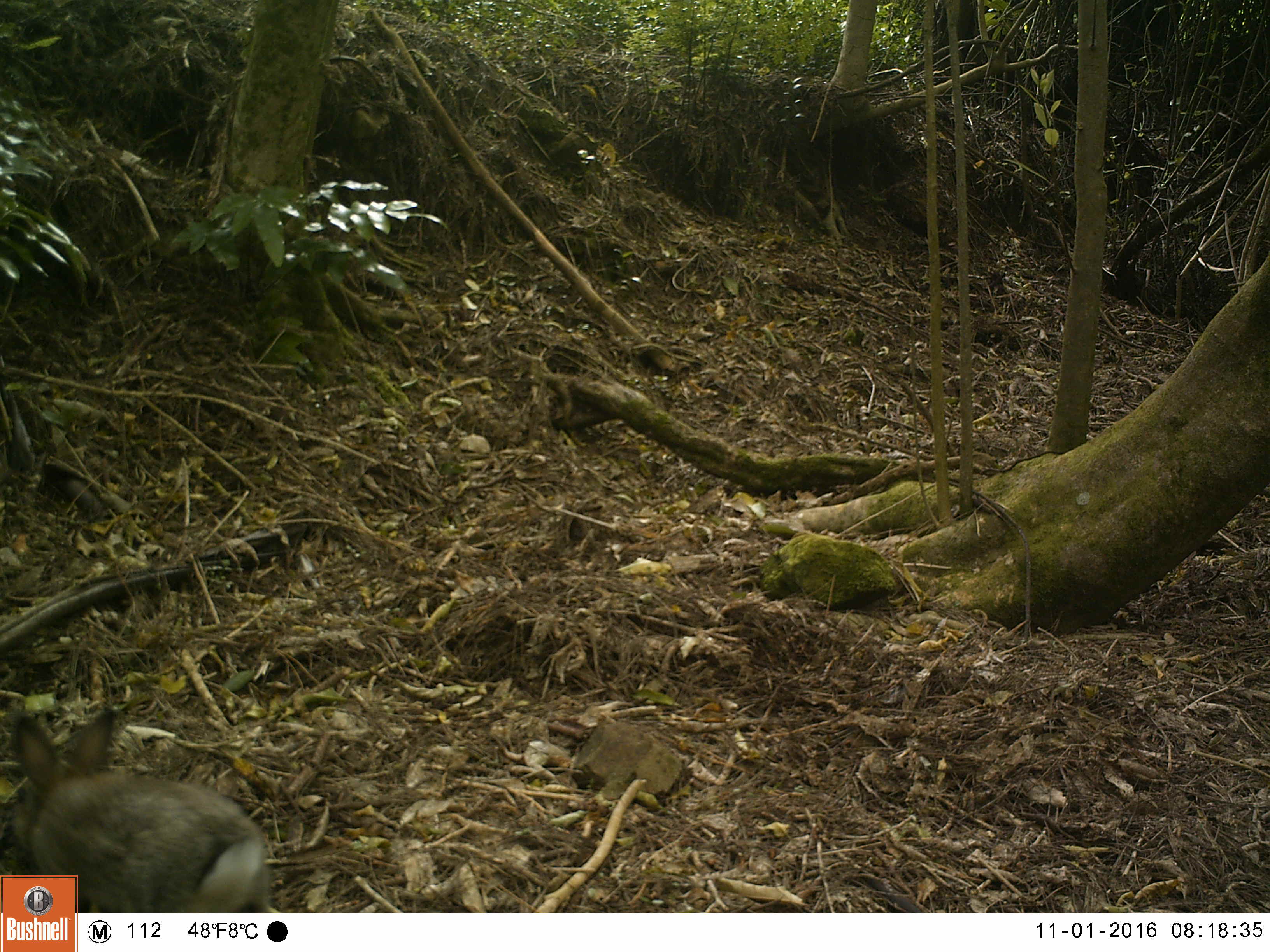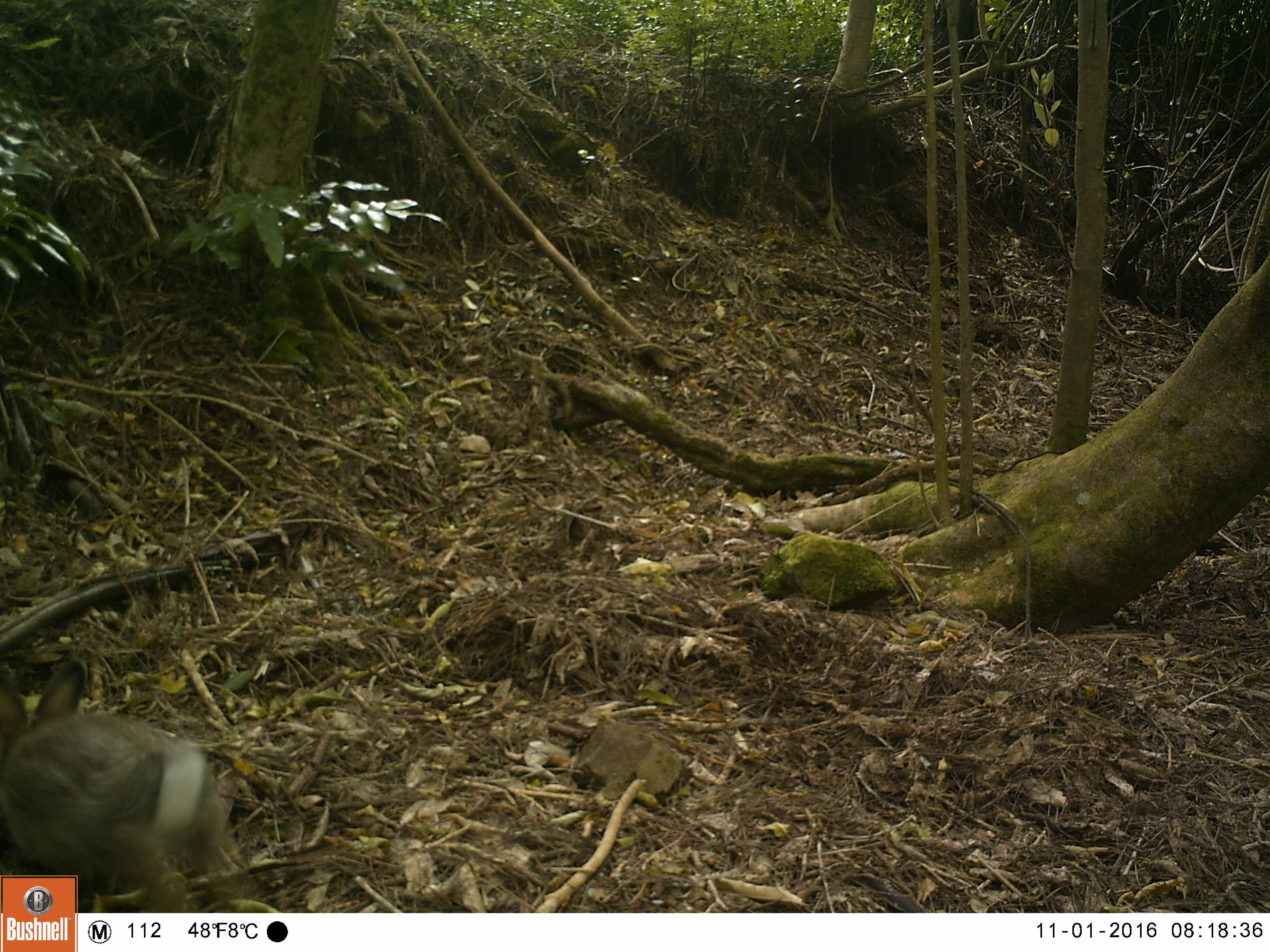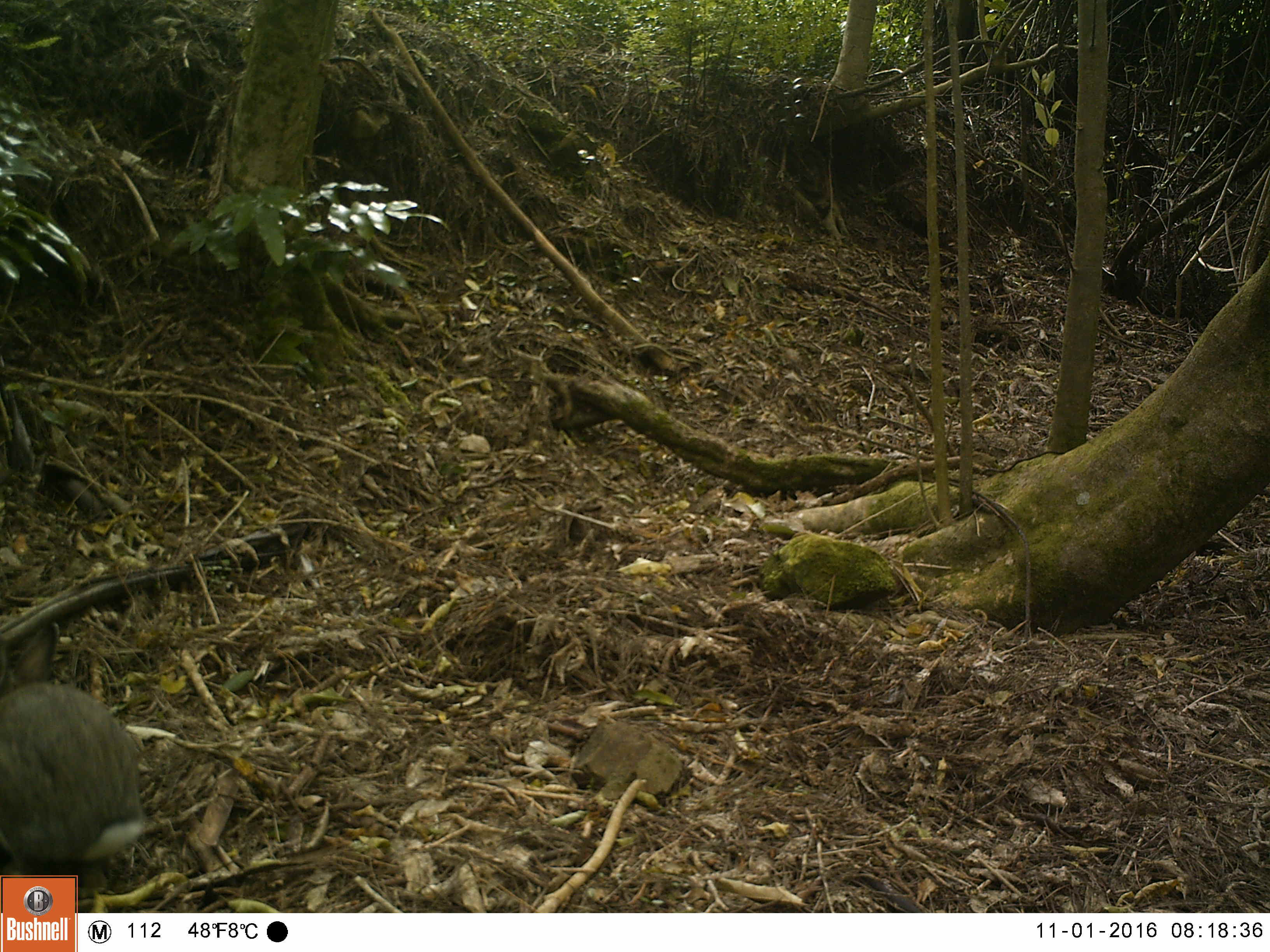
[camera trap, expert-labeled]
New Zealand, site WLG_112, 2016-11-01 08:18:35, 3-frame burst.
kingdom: Animalia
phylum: Chordata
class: Mammalia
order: Lagomorpha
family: Leporidae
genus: Oryctolagus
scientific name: Oryctolagus cuniculus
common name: european rabbit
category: rabbit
Rabbit (european rabbit) (Oryctolagus cuniculus).